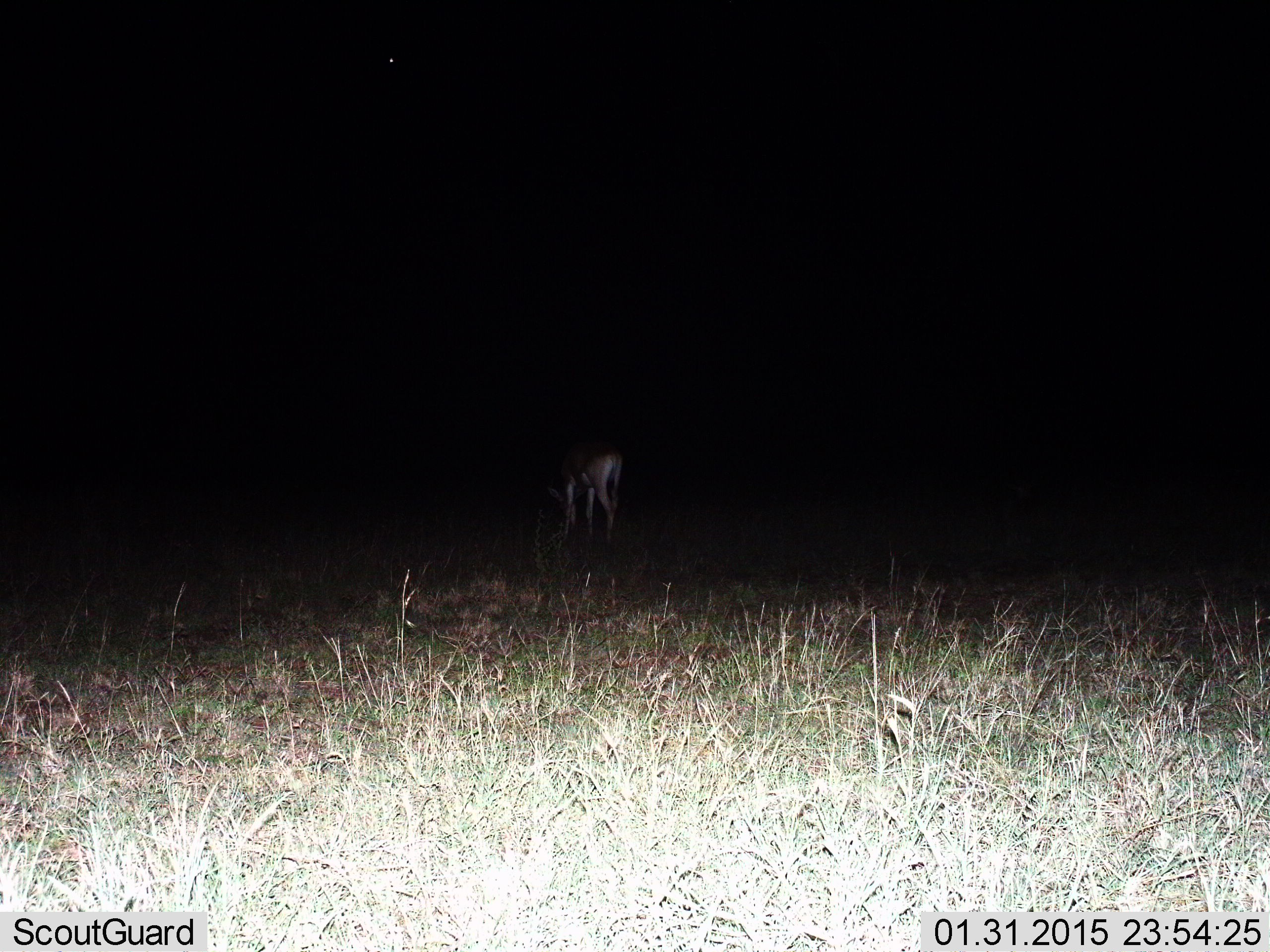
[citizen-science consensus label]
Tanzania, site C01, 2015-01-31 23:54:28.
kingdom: Animalia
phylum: Chordata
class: Mammalia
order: Artiodactyla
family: Bovidae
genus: Nanger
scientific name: Nanger granti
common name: grant's gazelle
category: gazellegrants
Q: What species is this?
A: Gazellegrants (grant's gazelle) (Nanger granti).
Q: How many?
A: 1.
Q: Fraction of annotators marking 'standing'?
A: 80%.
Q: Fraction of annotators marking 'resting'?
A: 0%.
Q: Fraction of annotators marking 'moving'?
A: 0%.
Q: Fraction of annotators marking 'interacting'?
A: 0%.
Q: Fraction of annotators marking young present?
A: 0%.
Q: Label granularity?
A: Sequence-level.